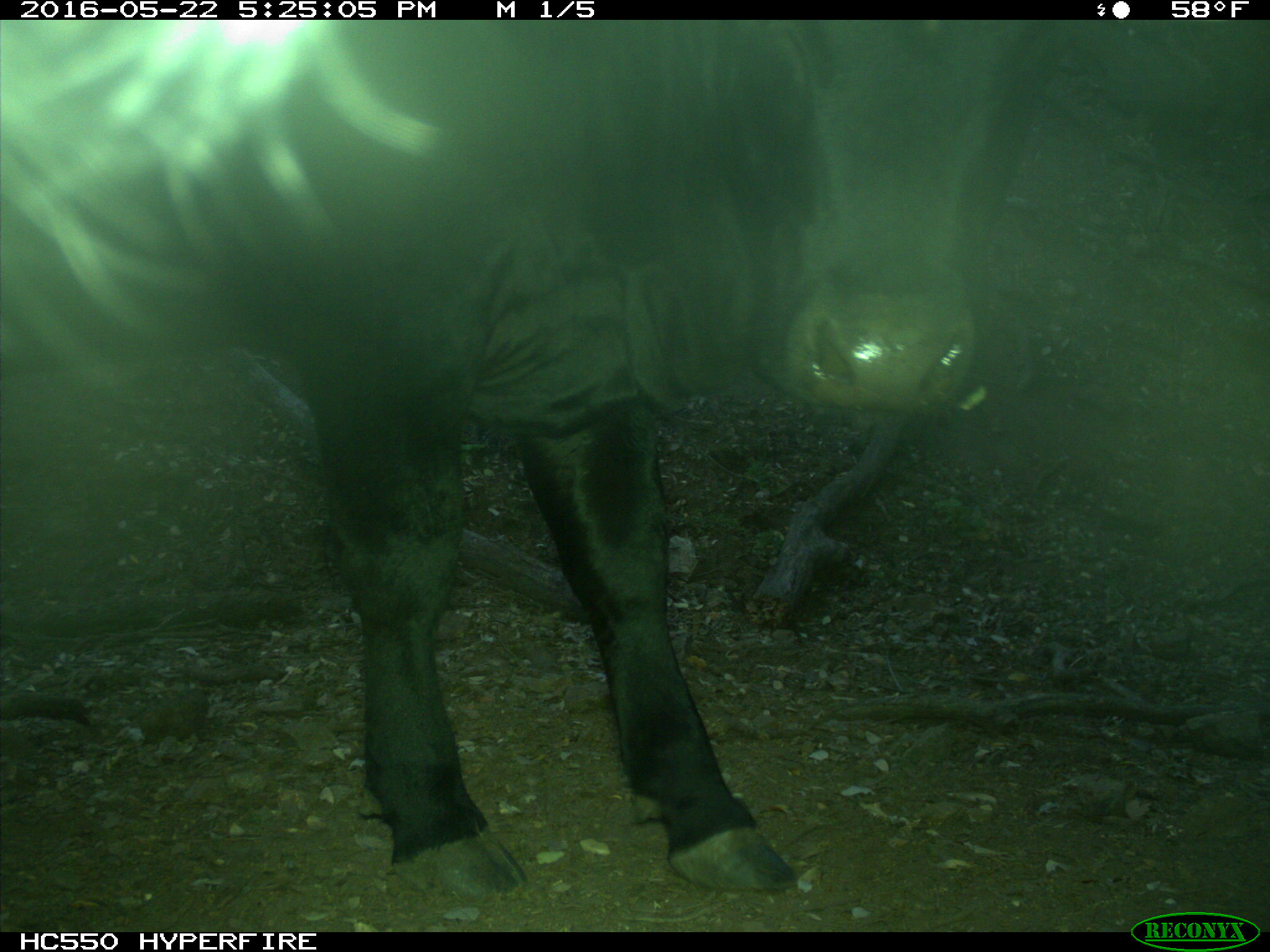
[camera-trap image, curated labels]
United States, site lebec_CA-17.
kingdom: Animalia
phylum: Chordata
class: Mammalia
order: Artiodactyla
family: Bovidae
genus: Bos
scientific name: Bos taurus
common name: domestic cow